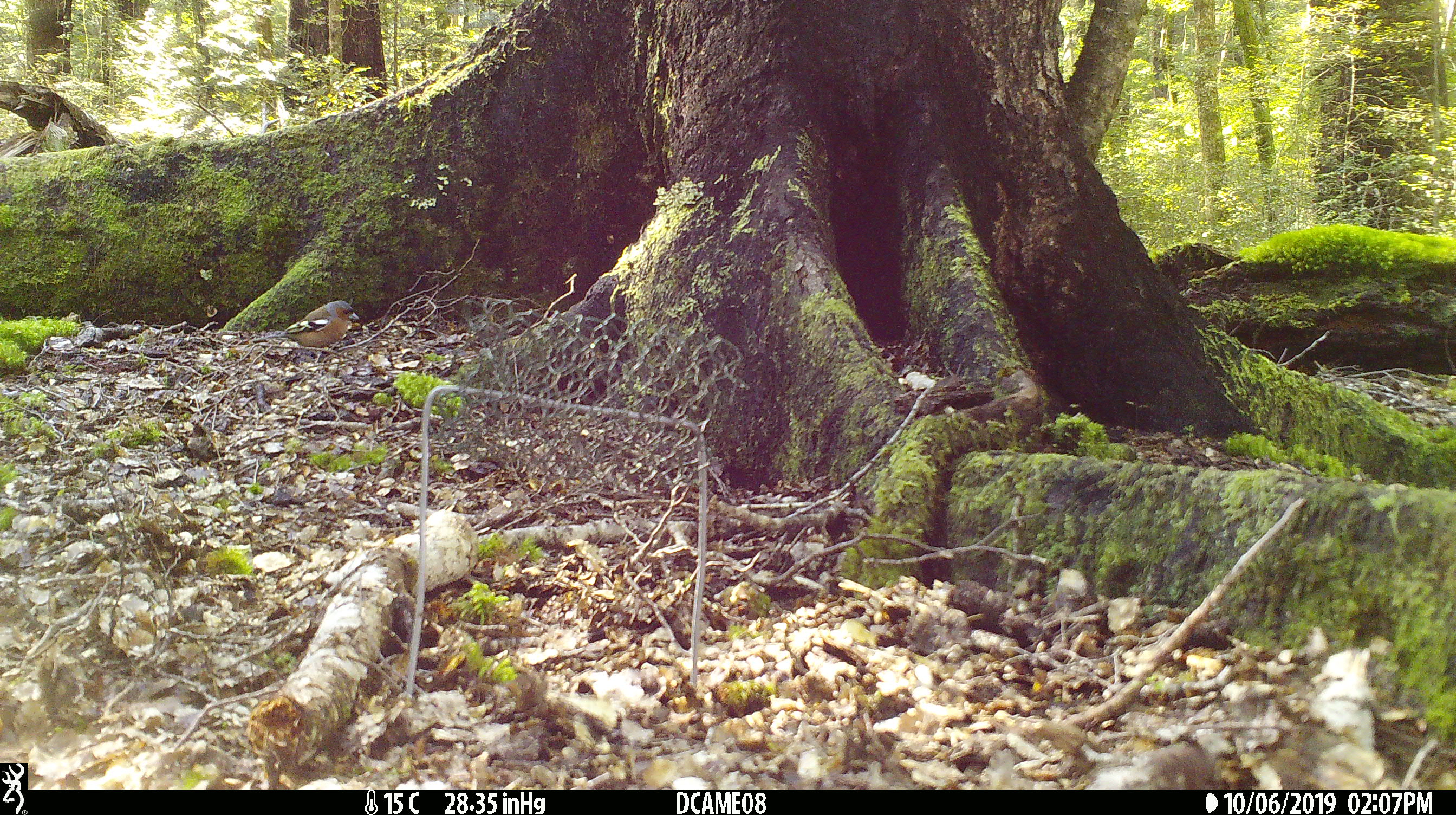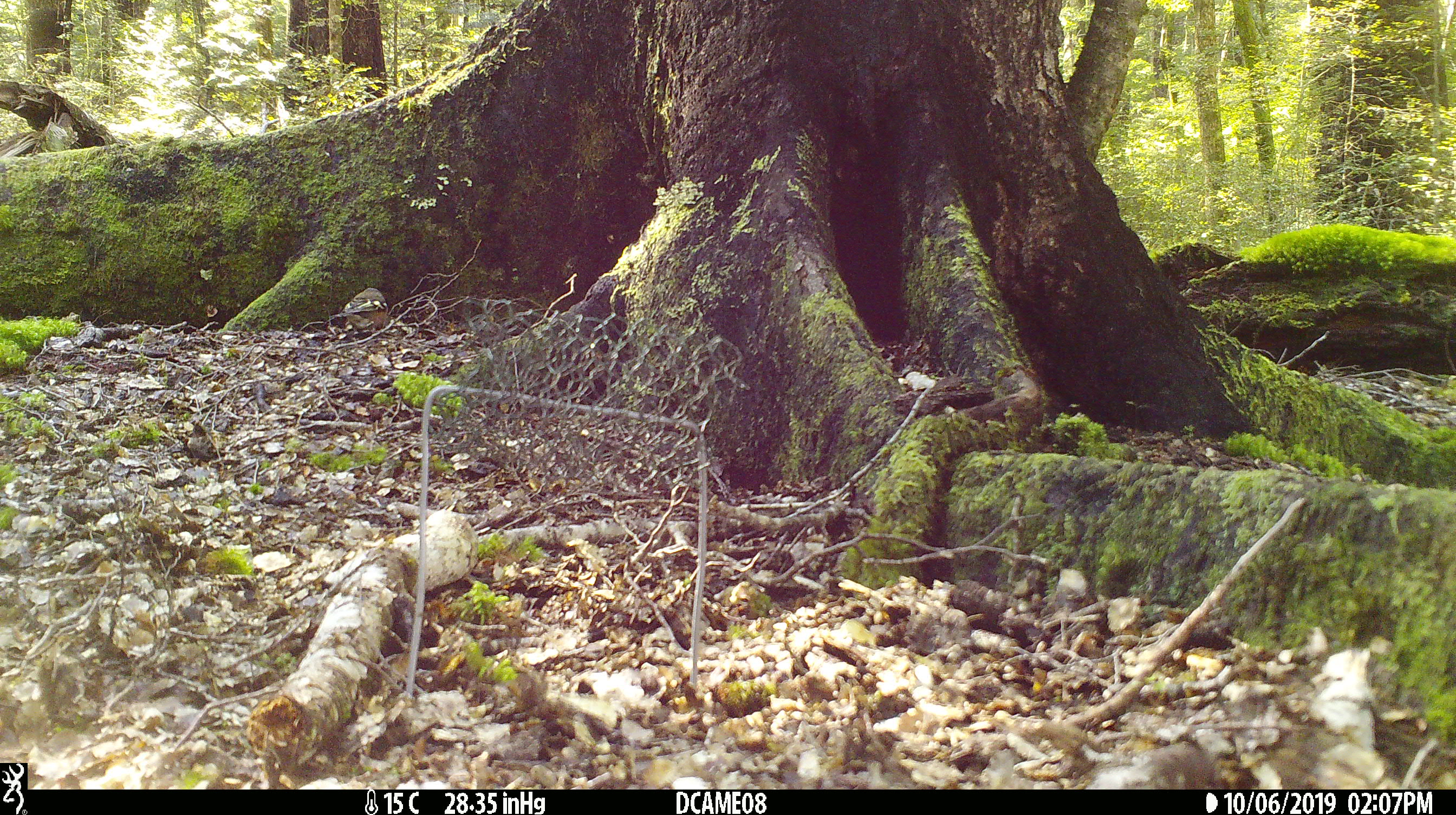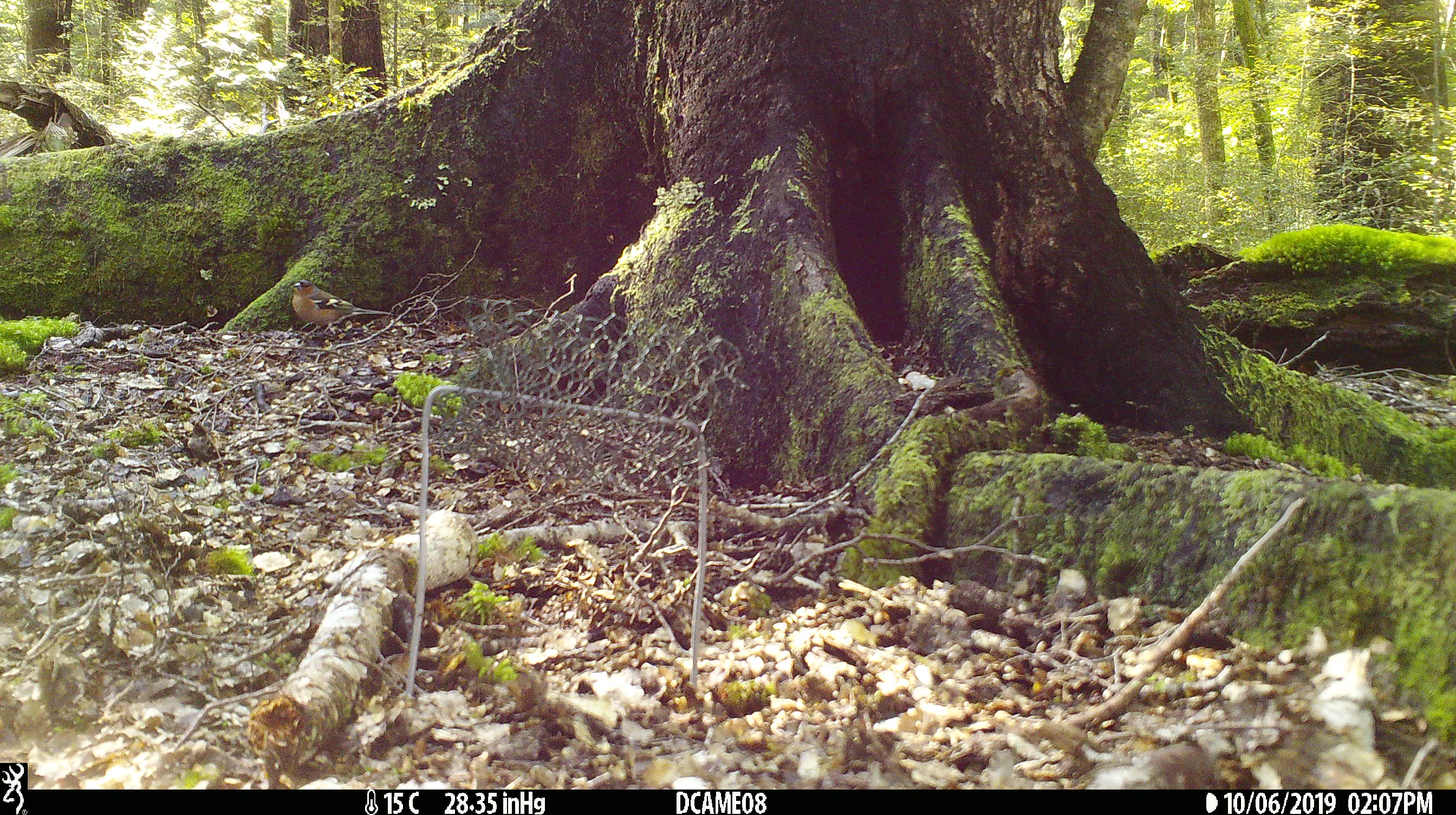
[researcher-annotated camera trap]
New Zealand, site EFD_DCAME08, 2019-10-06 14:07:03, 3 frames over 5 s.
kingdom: Animalia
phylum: Chordata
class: Aves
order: Passeriformes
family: Fringillidae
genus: Fringilla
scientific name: Fringilla coelebs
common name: common chaffinch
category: chaffinch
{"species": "chaffinch (common chaffinch) (Fringilla coelebs)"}